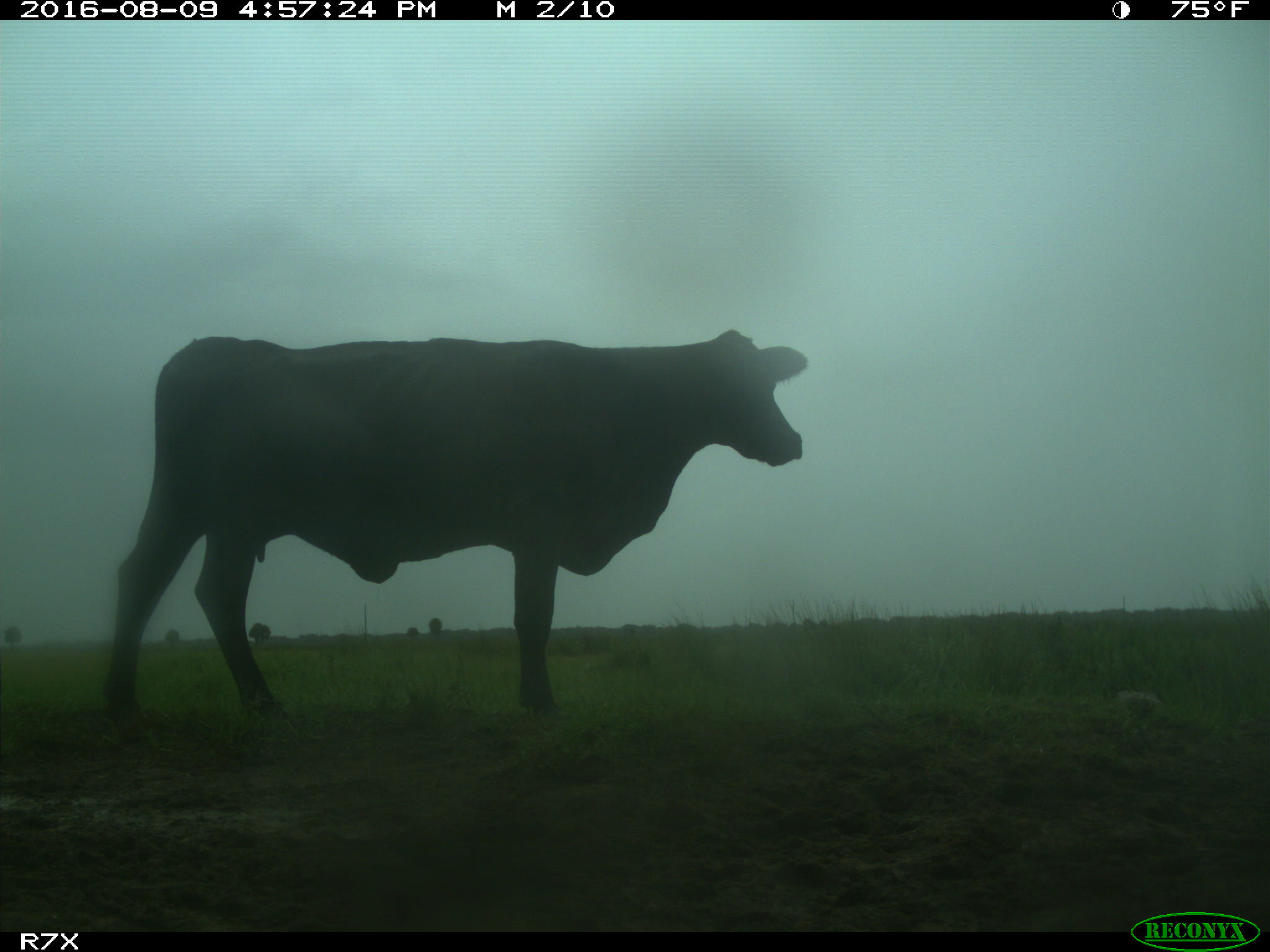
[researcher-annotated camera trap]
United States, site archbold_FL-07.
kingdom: Animalia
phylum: Chordata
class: Mammalia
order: Artiodactyla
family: Bovidae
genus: Bos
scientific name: Bos taurus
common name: domestic cow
Bos taurus (domestic cow).